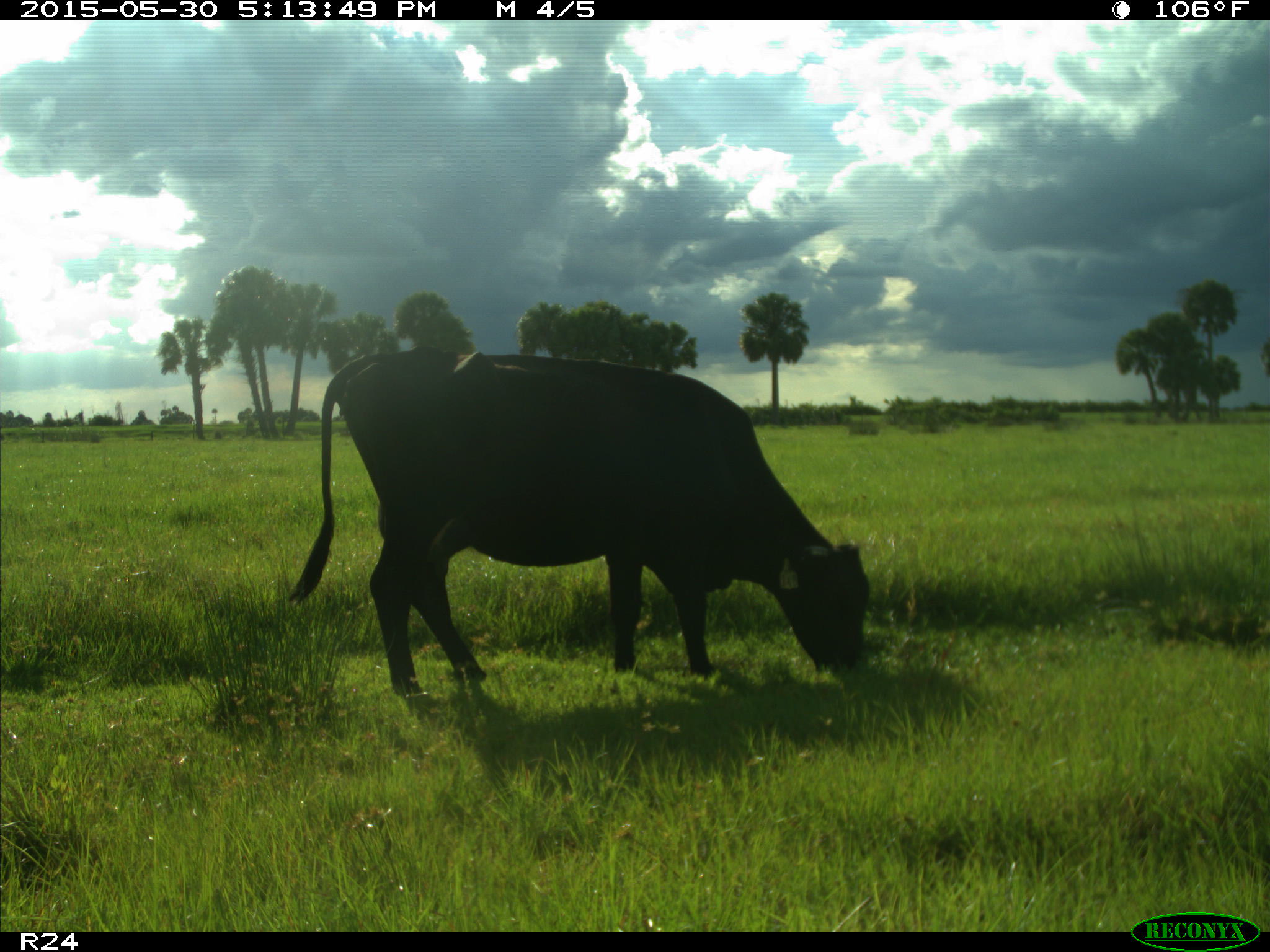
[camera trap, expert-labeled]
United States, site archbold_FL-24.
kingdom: Animalia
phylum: Chordata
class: Mammalia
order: Artiodactyla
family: Bovidae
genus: Bos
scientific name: Bos taurus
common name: domestic cow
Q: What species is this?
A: Bos taurus (domestic cow).